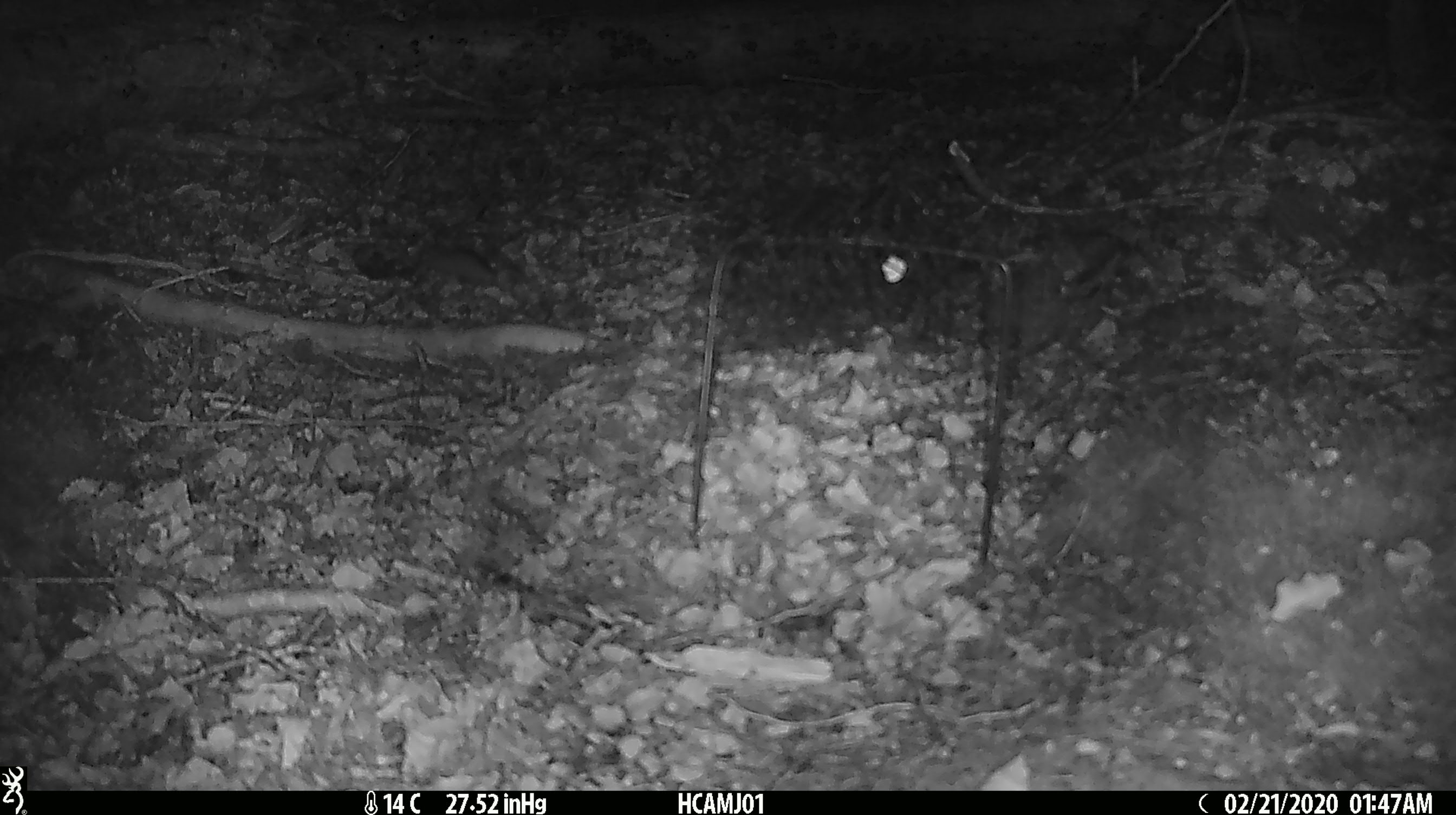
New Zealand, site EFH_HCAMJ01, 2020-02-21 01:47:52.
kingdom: Animalia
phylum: Chordata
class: Mammalia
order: Rodentia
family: Muridae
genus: Mus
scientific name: Mus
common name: mouse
Mouse (Mus).